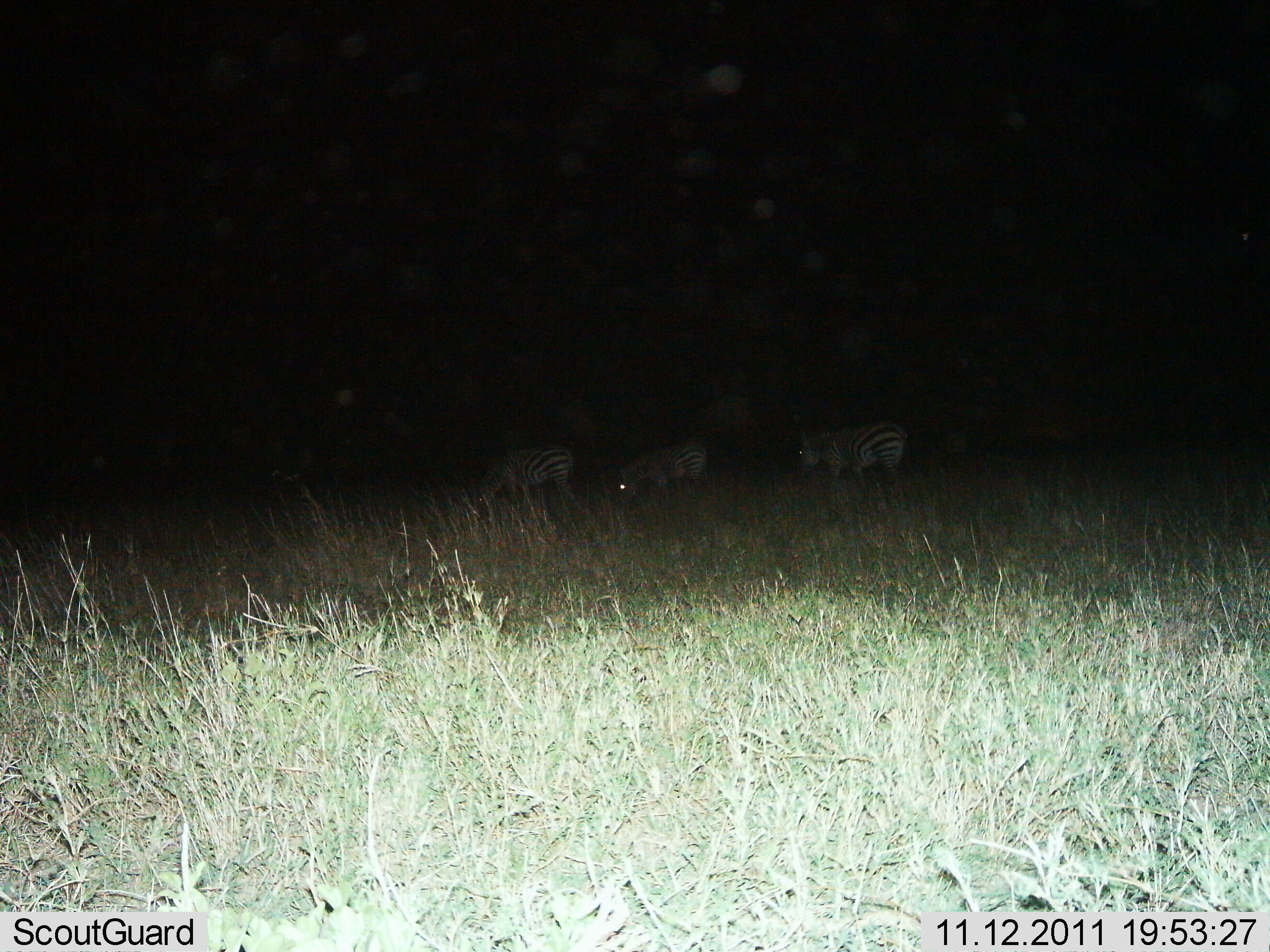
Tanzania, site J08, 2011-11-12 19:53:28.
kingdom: Animalia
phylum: Chordata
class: Mammalia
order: Perissodactyla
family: Equidae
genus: Equus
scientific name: Equus quagga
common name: plains zebra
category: zebra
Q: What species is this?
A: Zebra (plains zebra) (Equus quagga).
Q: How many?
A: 3.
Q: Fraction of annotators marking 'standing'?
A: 50%.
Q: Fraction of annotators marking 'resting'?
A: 0%.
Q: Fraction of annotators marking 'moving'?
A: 7%.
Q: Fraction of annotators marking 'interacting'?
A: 0%.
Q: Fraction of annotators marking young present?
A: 0%.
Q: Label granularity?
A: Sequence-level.